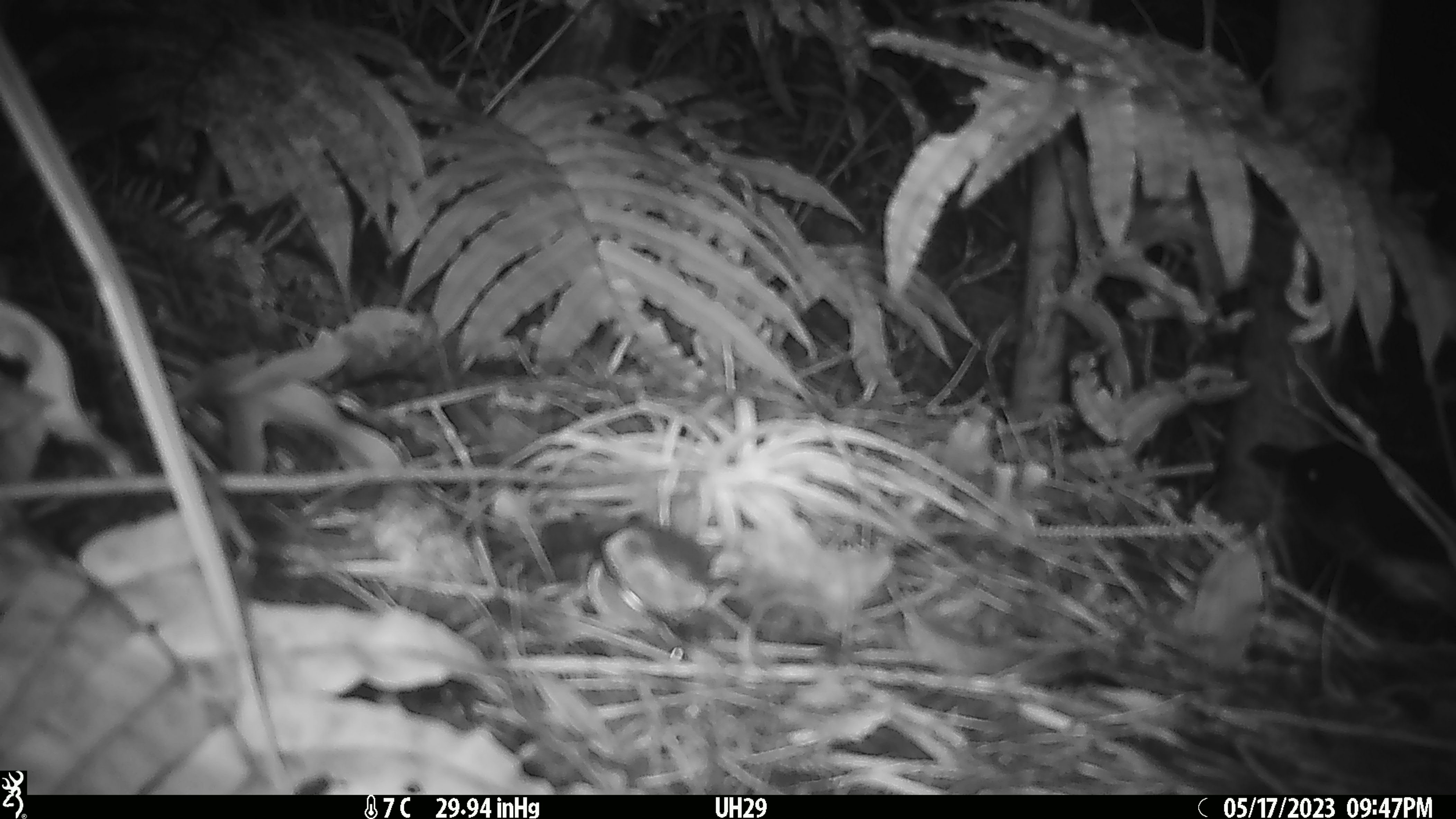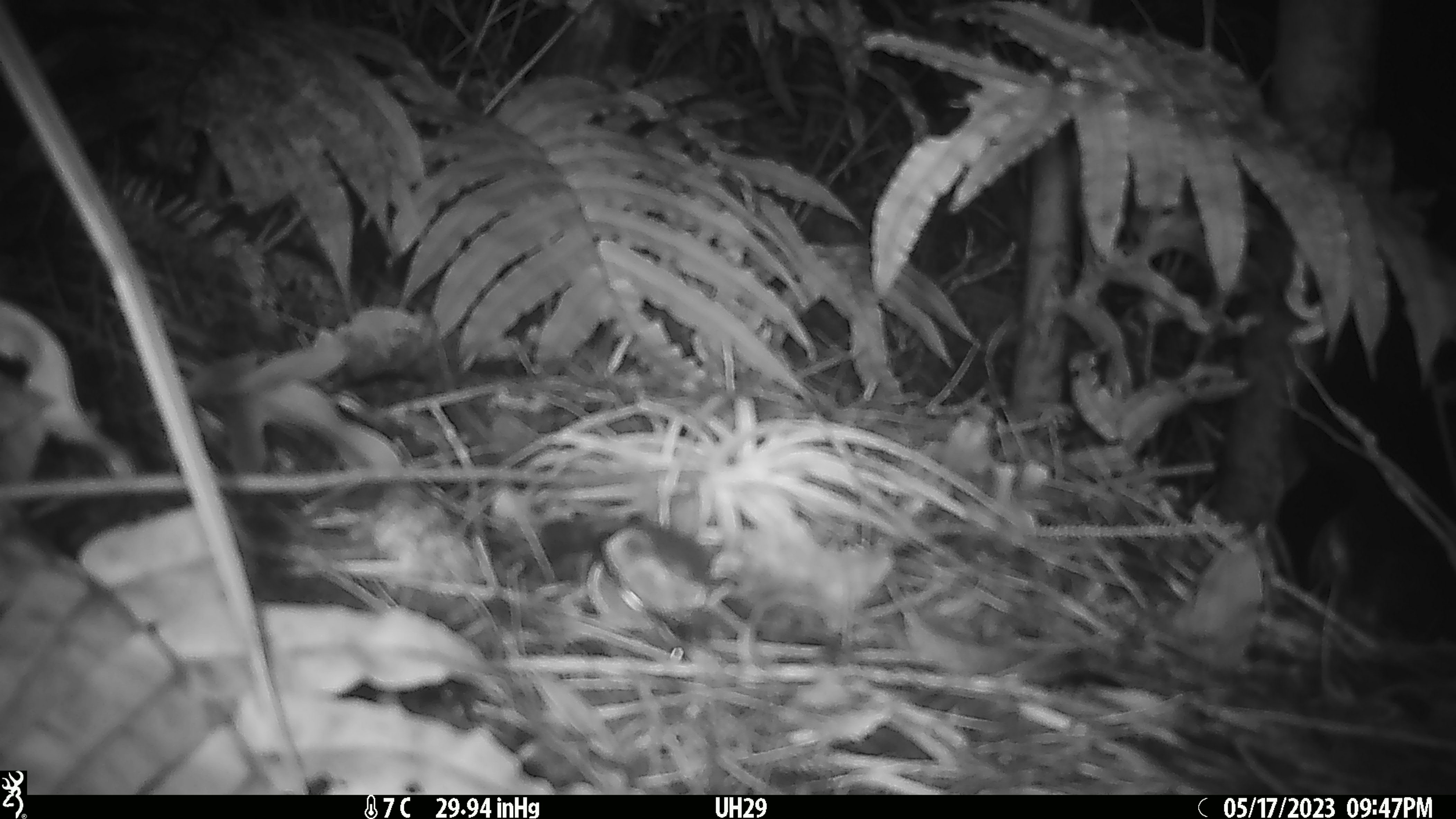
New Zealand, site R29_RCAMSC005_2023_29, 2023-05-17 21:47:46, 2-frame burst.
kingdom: Animalia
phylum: Chordata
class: Mammalia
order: Rodentia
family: Muridae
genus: Mus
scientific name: Mus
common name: mouse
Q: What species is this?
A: Mouse (Mus).